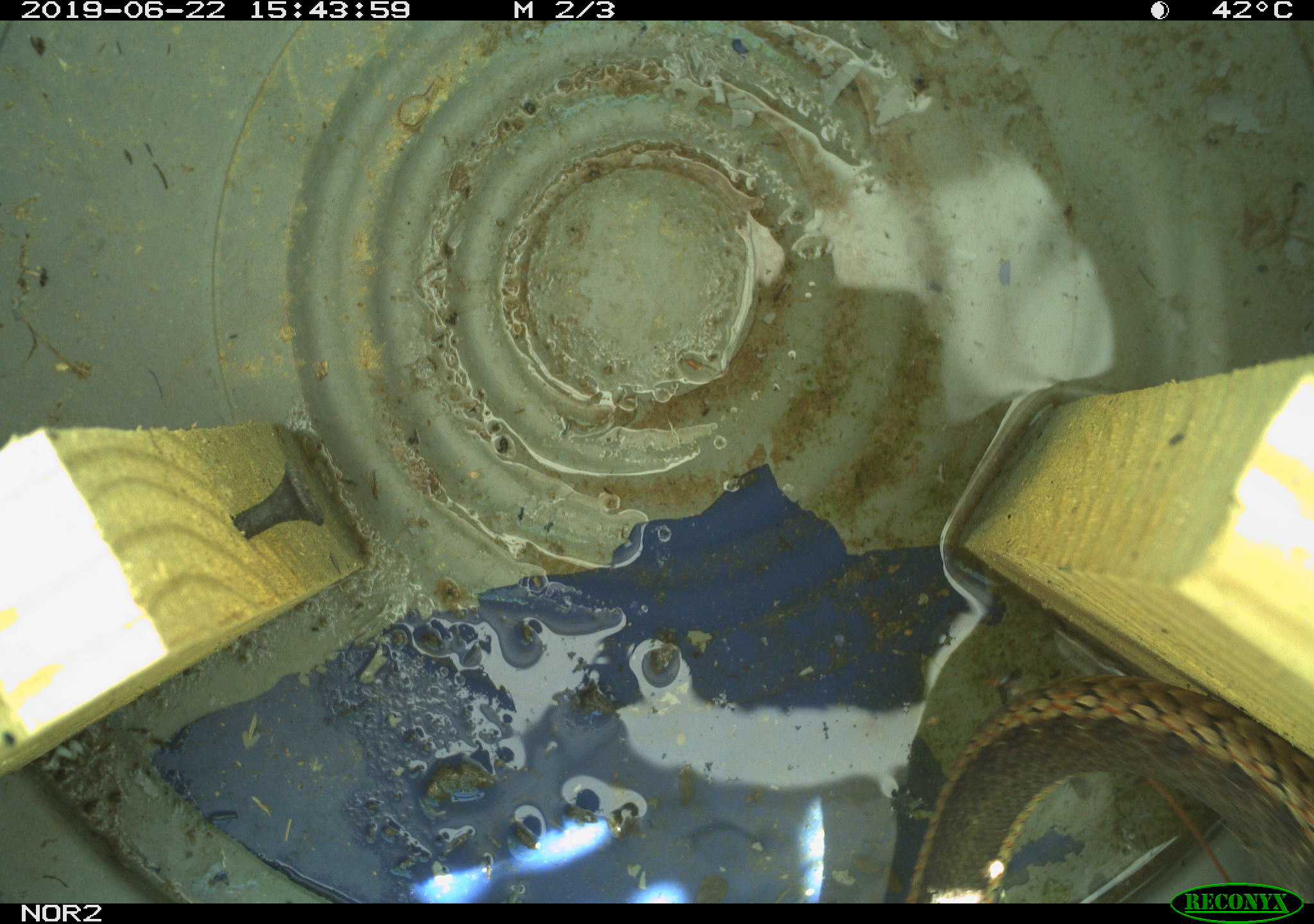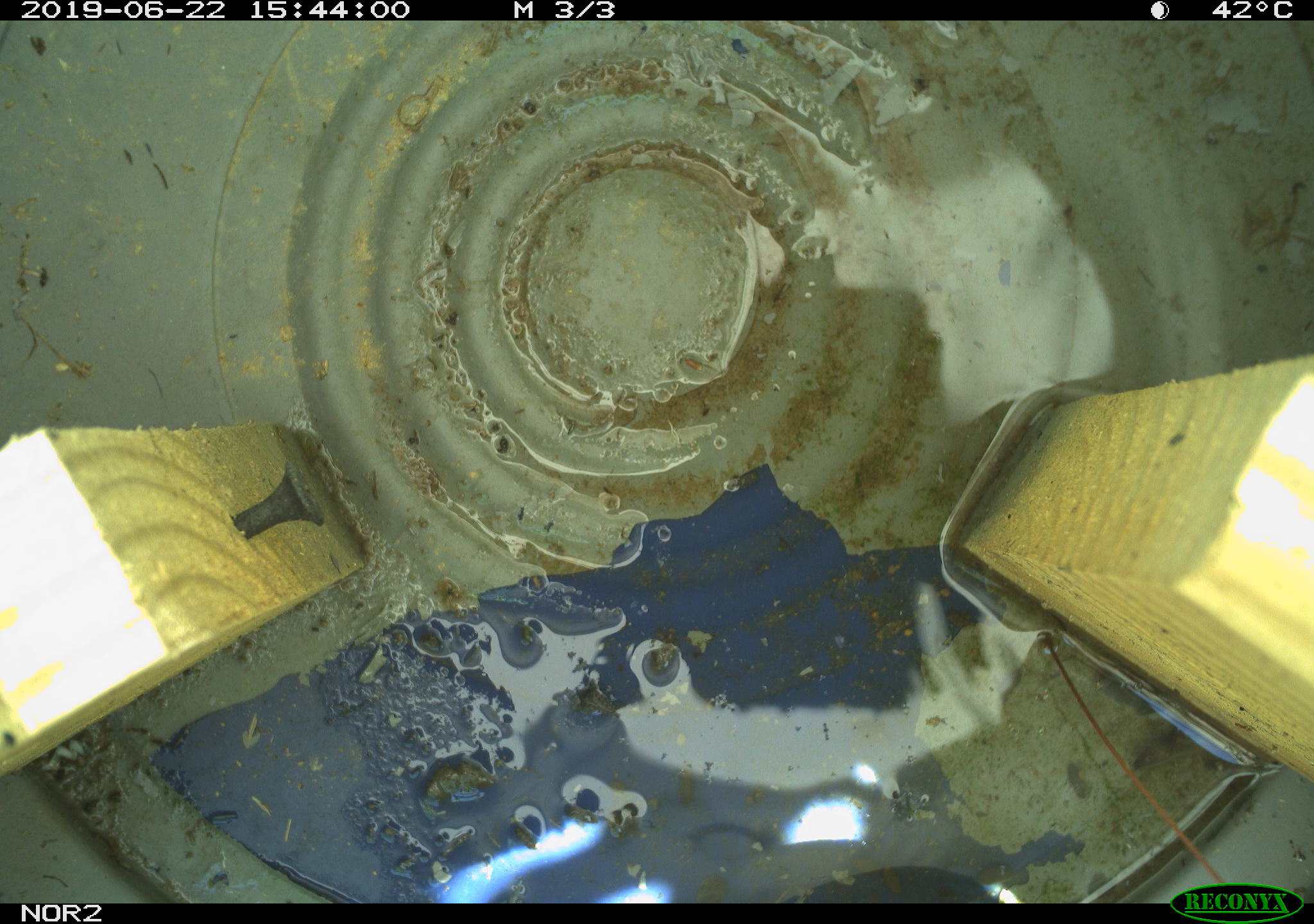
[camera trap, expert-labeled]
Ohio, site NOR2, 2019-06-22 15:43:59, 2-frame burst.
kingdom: Animalia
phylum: Chordata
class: Reptilia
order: Squamata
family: Colubridae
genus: Thamnophis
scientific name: Thamnophis sirtalis sirtalis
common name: eastern gartersnake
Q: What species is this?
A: Eastern gartersnake (Thamnophis sirtalis sirtalis).